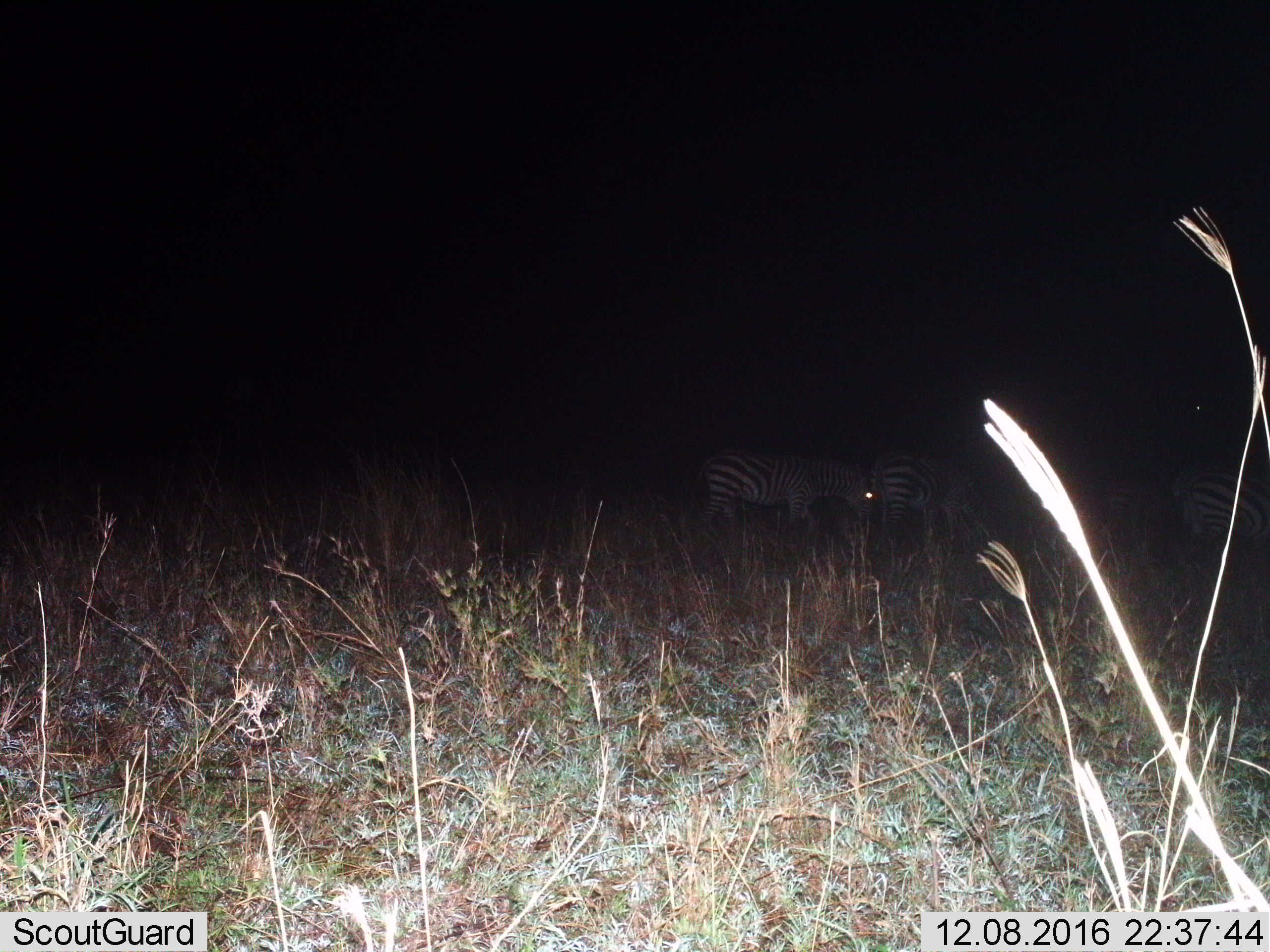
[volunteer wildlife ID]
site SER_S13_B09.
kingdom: Animalia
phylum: Chordata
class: Mammalia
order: Perissodactyla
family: Equidae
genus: Equus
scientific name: Equus quagga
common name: plains zebra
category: zebraplains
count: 3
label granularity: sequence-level